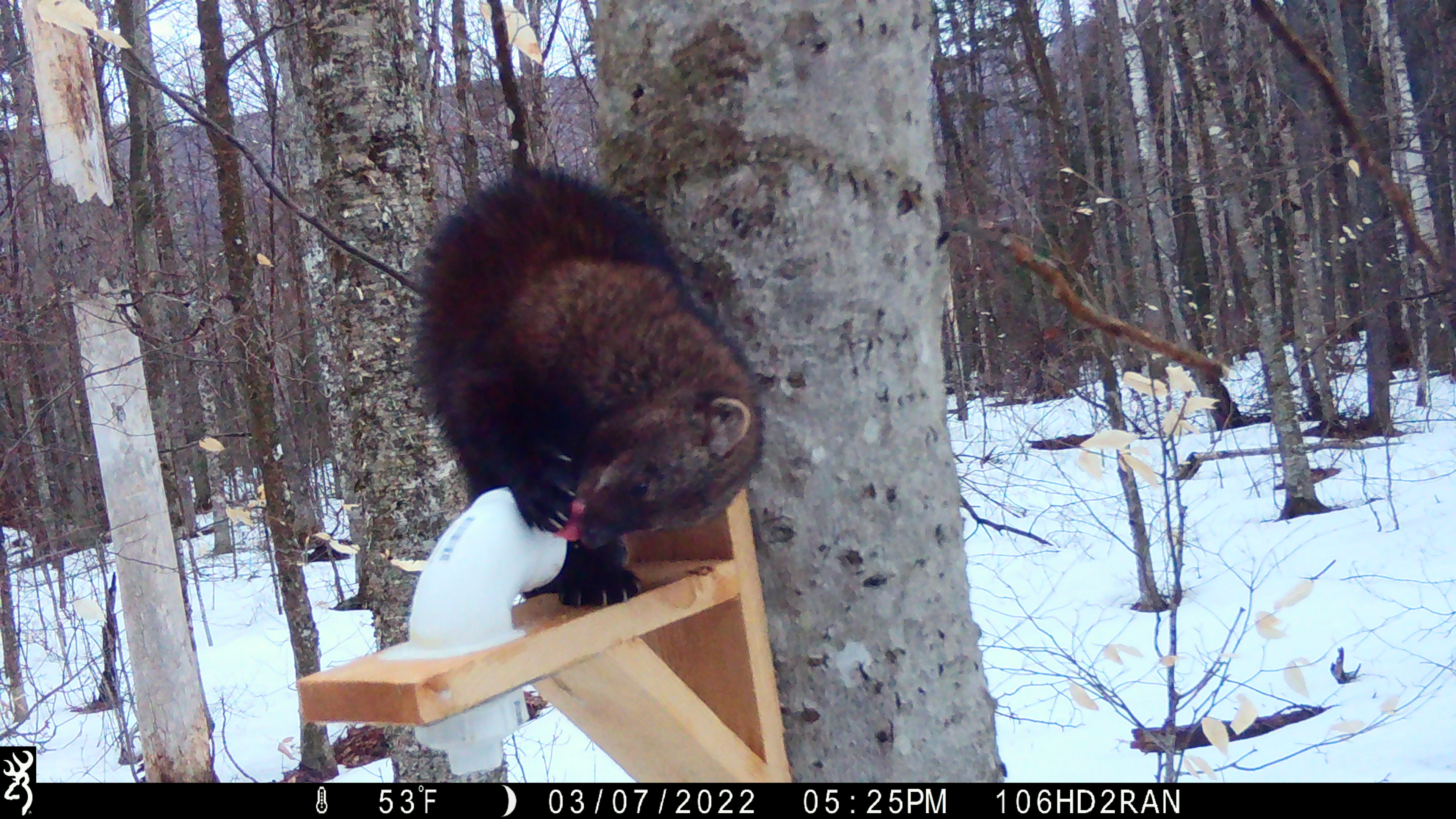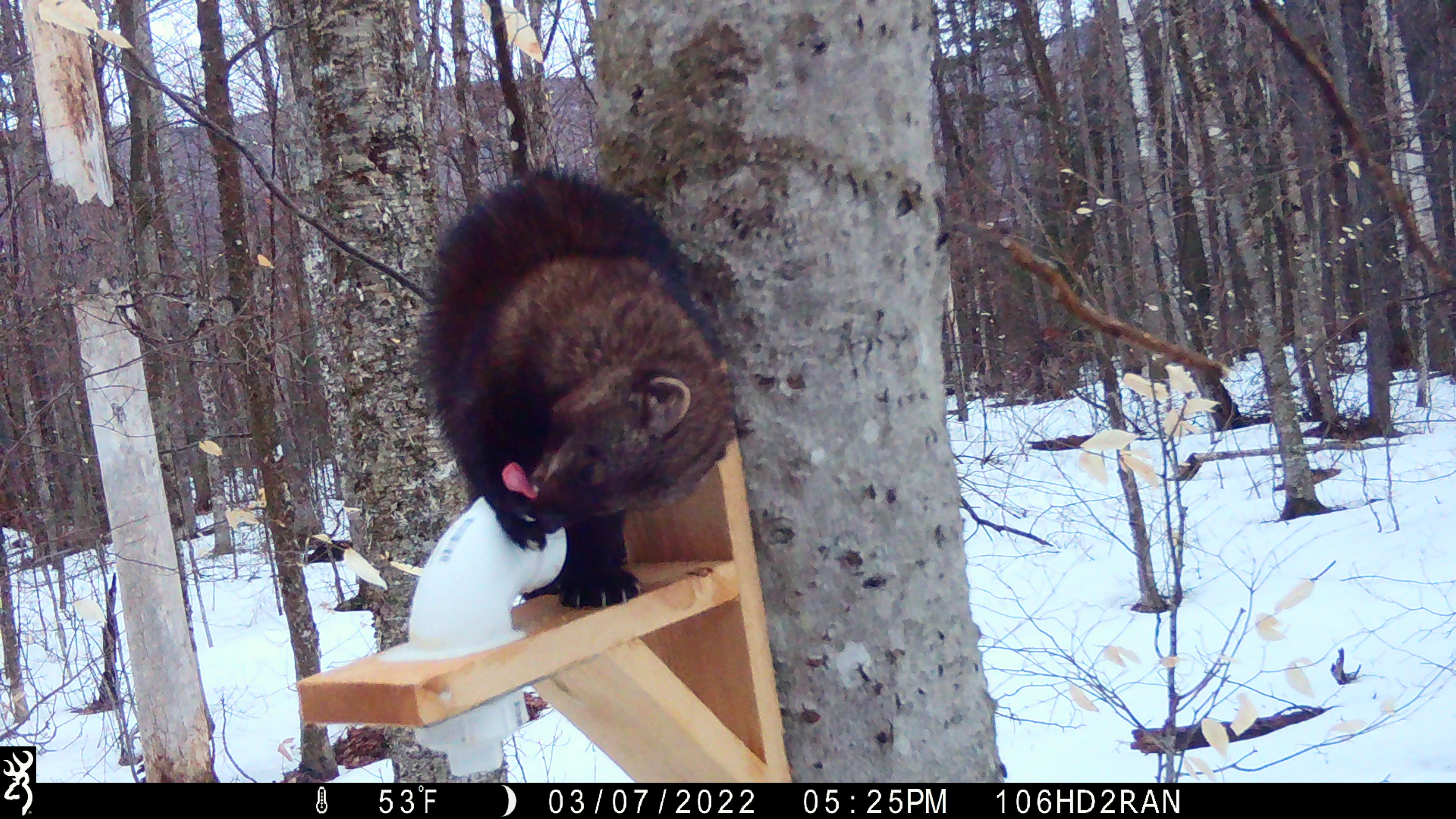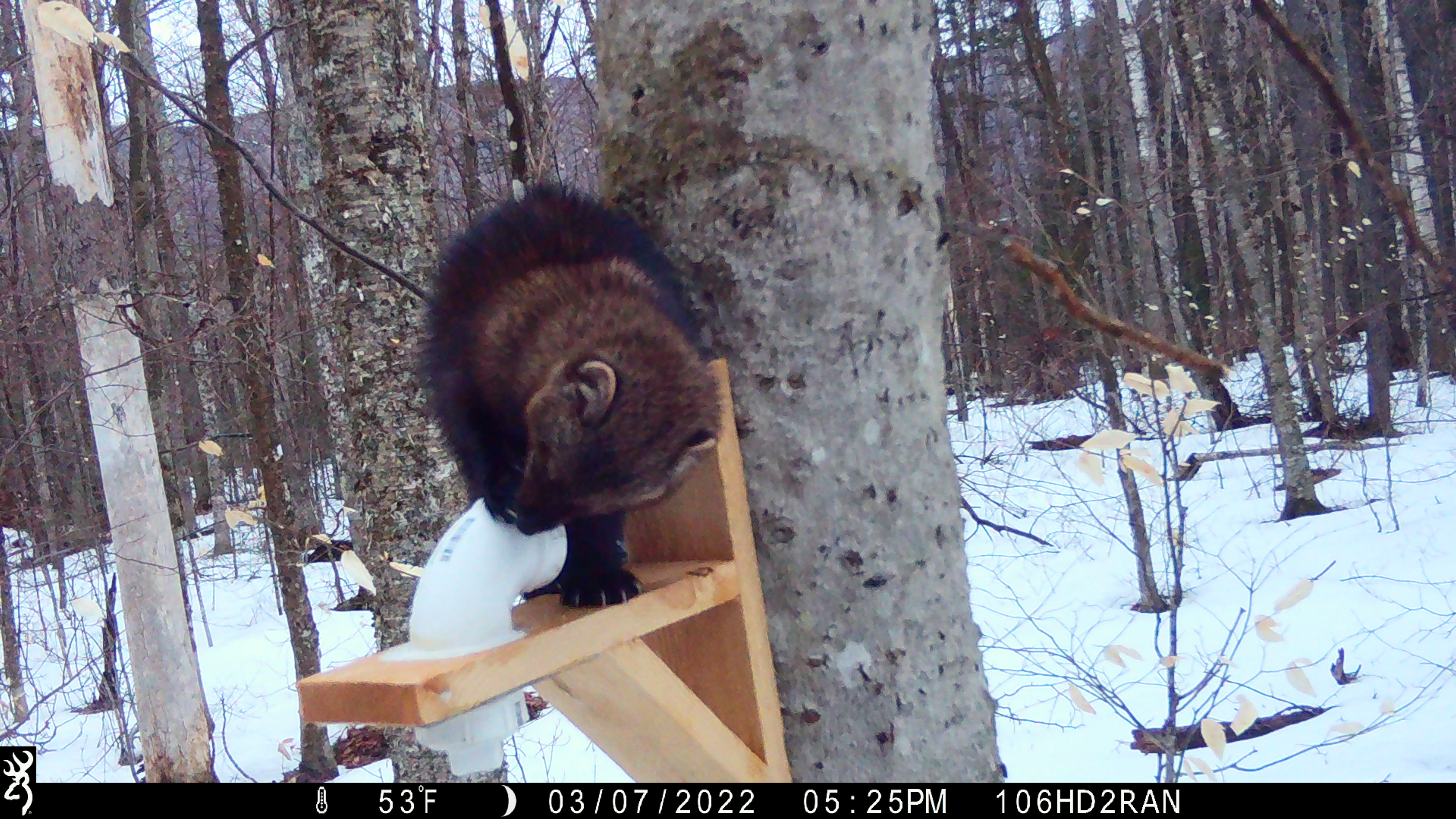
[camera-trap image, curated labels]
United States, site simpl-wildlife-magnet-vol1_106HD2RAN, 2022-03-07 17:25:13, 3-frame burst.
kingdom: Animalia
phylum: Chordata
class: Mammalia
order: Carnivora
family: Mustelidae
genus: Pekania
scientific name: Pekania pennanti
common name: fisher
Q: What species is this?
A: Fisher (Pekania pennanti).